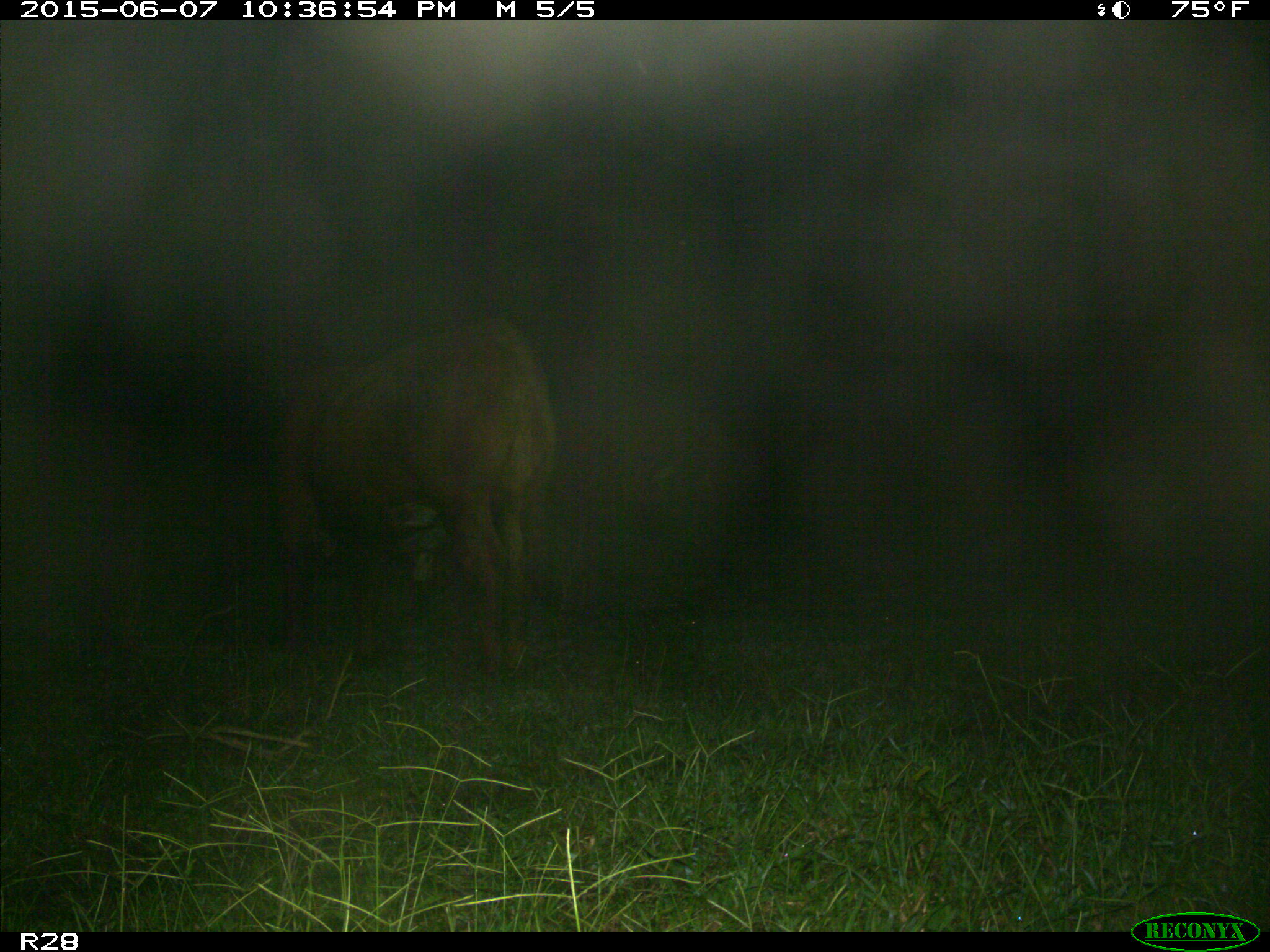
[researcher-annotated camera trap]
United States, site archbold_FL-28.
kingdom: Animalia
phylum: Chordata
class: Mammalia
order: Artiodactyla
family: Bovidae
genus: Bos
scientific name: Bos taurus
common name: domestic cow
Bos taurus (domestic cow).